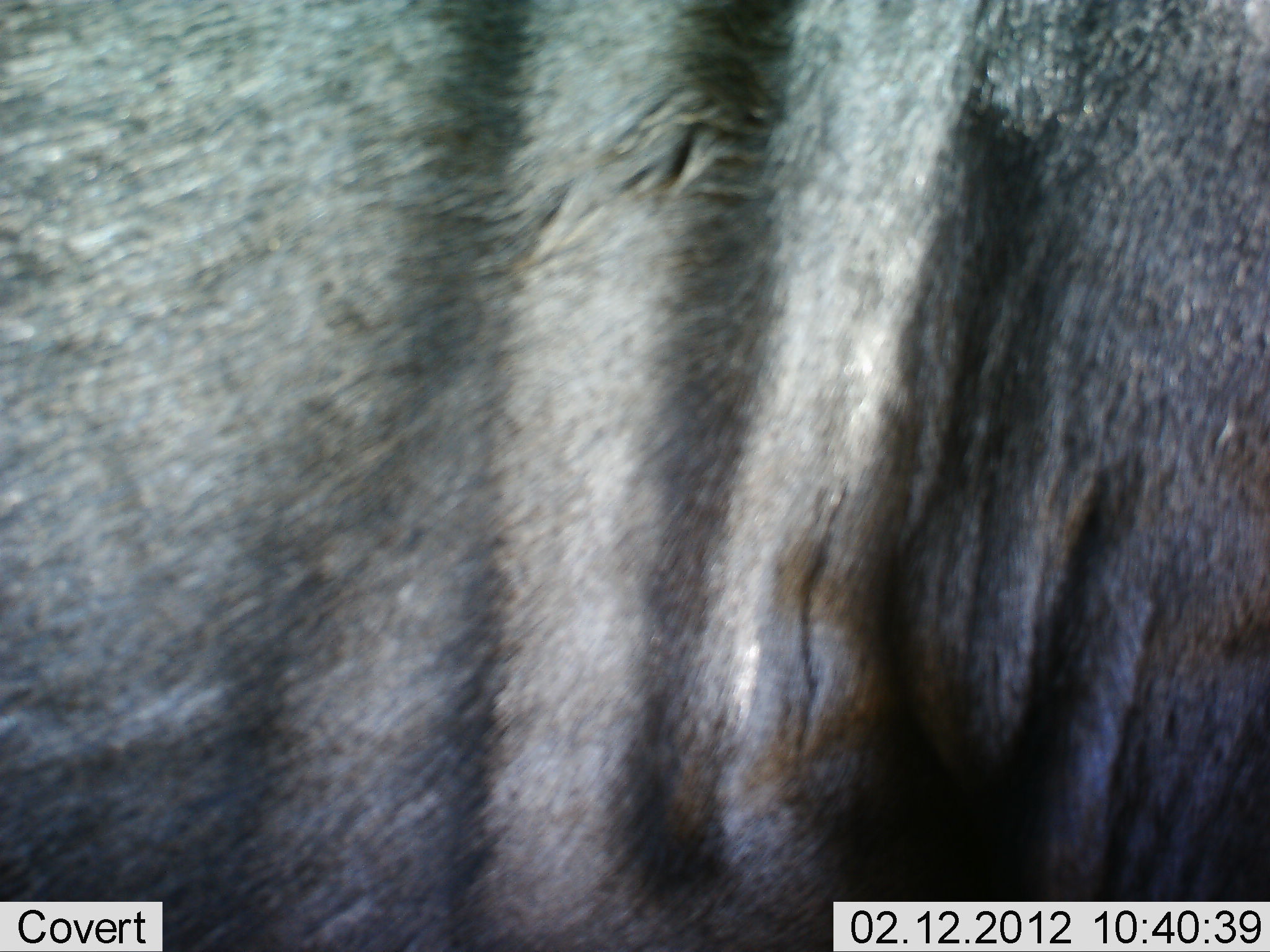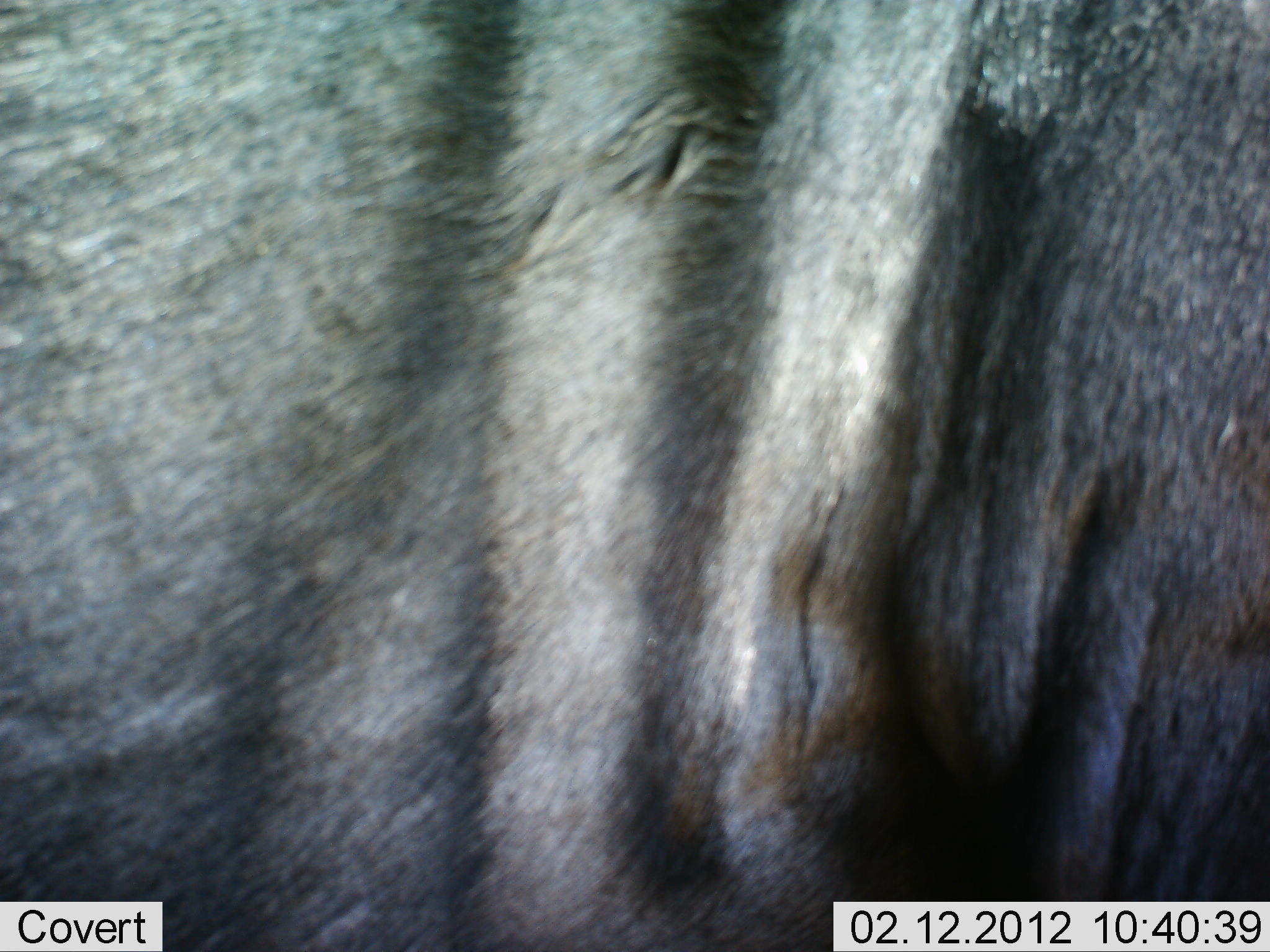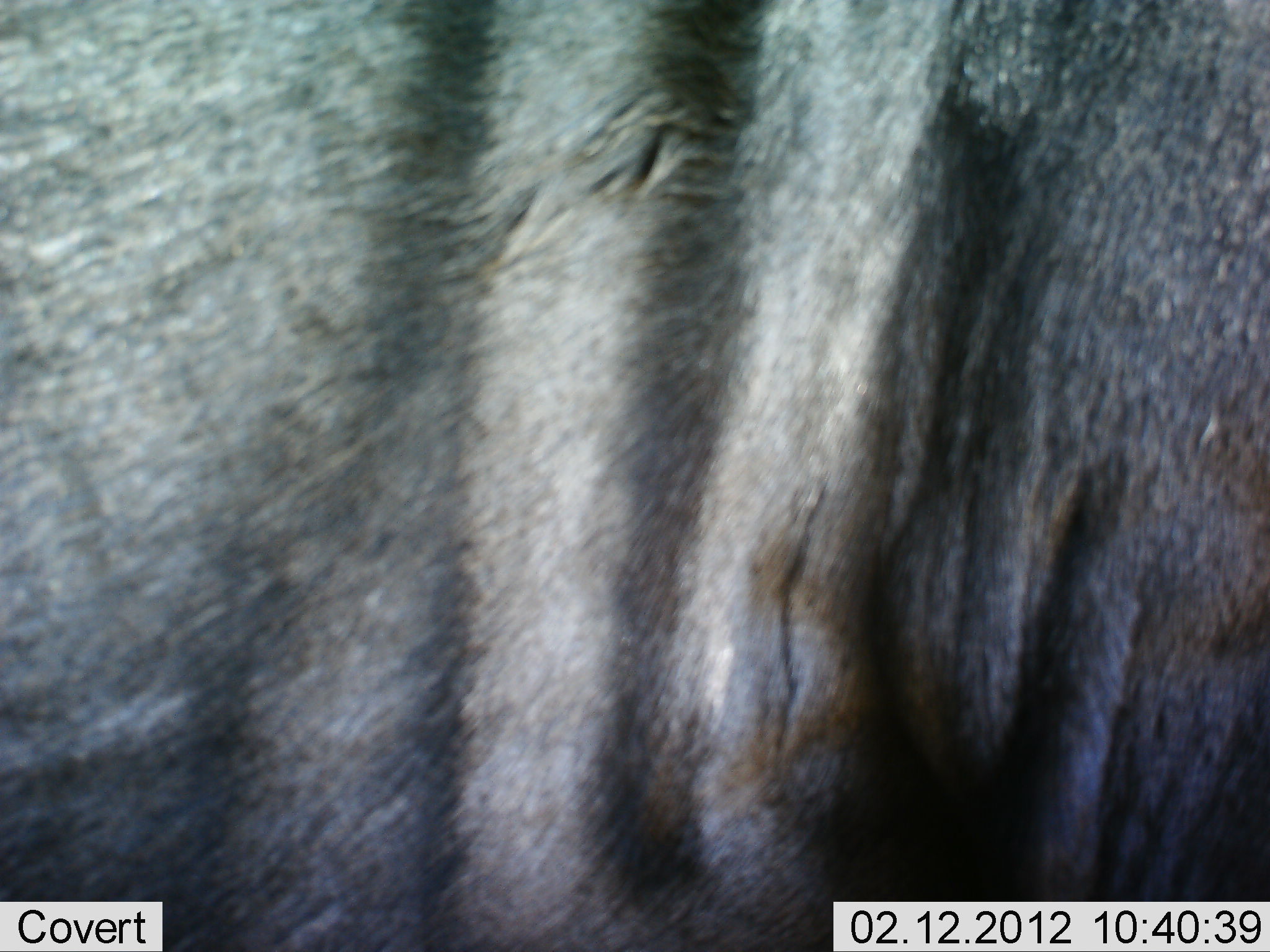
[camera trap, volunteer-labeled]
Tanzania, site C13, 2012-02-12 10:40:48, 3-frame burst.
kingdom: Animalia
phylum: Chordata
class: Mammalia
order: Artiodactyla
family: Bovidae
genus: Connochaetes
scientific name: Connochaetes taurinus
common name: blue wildebeest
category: wildebeest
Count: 1.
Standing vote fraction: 100%.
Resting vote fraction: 0%.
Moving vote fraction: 0%.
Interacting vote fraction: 0%.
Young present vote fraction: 0%.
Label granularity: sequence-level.